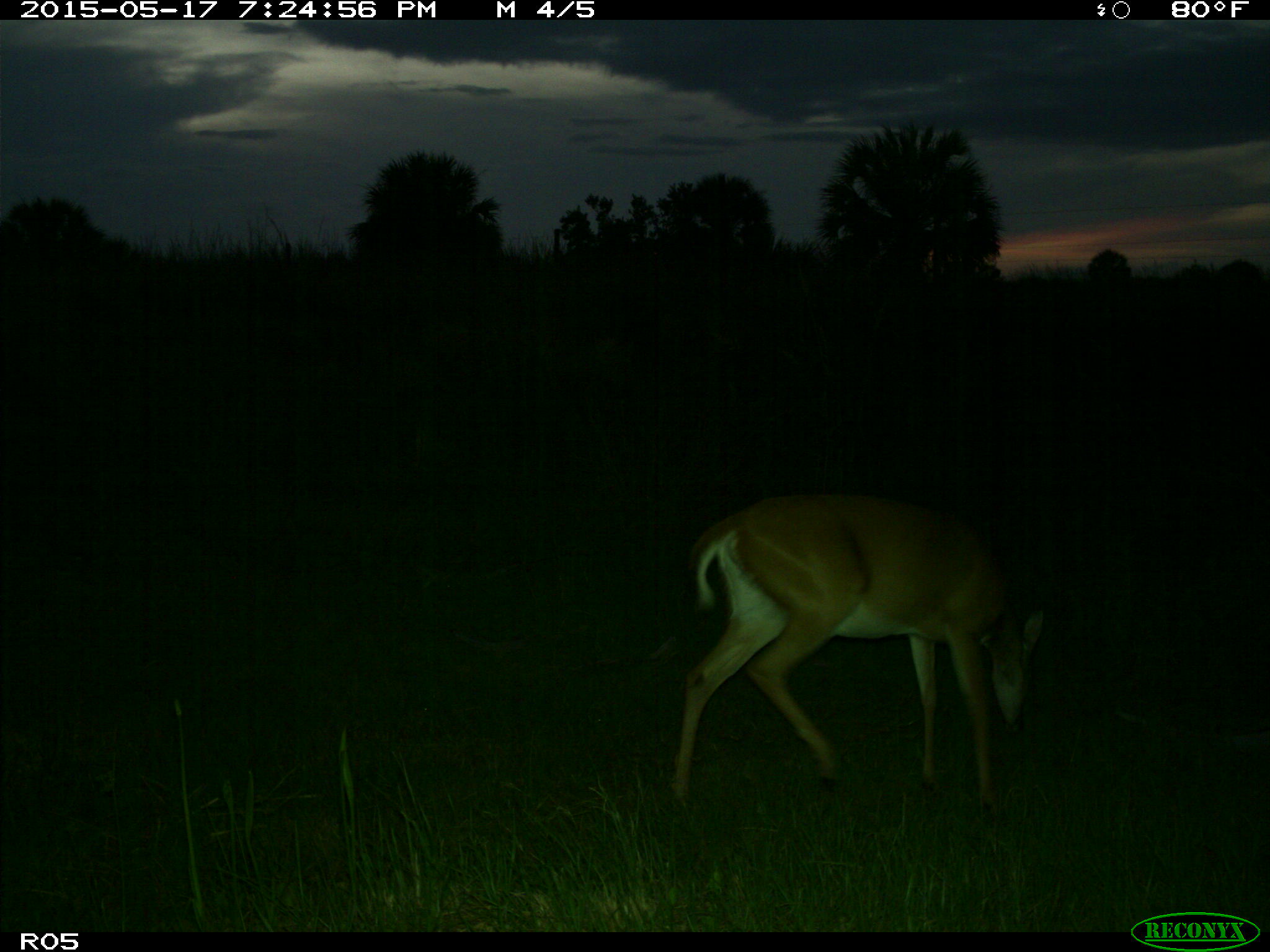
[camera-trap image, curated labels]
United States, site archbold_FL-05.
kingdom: Animalia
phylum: Chordata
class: Mammalia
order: Artiodactyla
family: Cervidae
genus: Odocoileus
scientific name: Odocoileus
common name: deer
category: unidentified deer